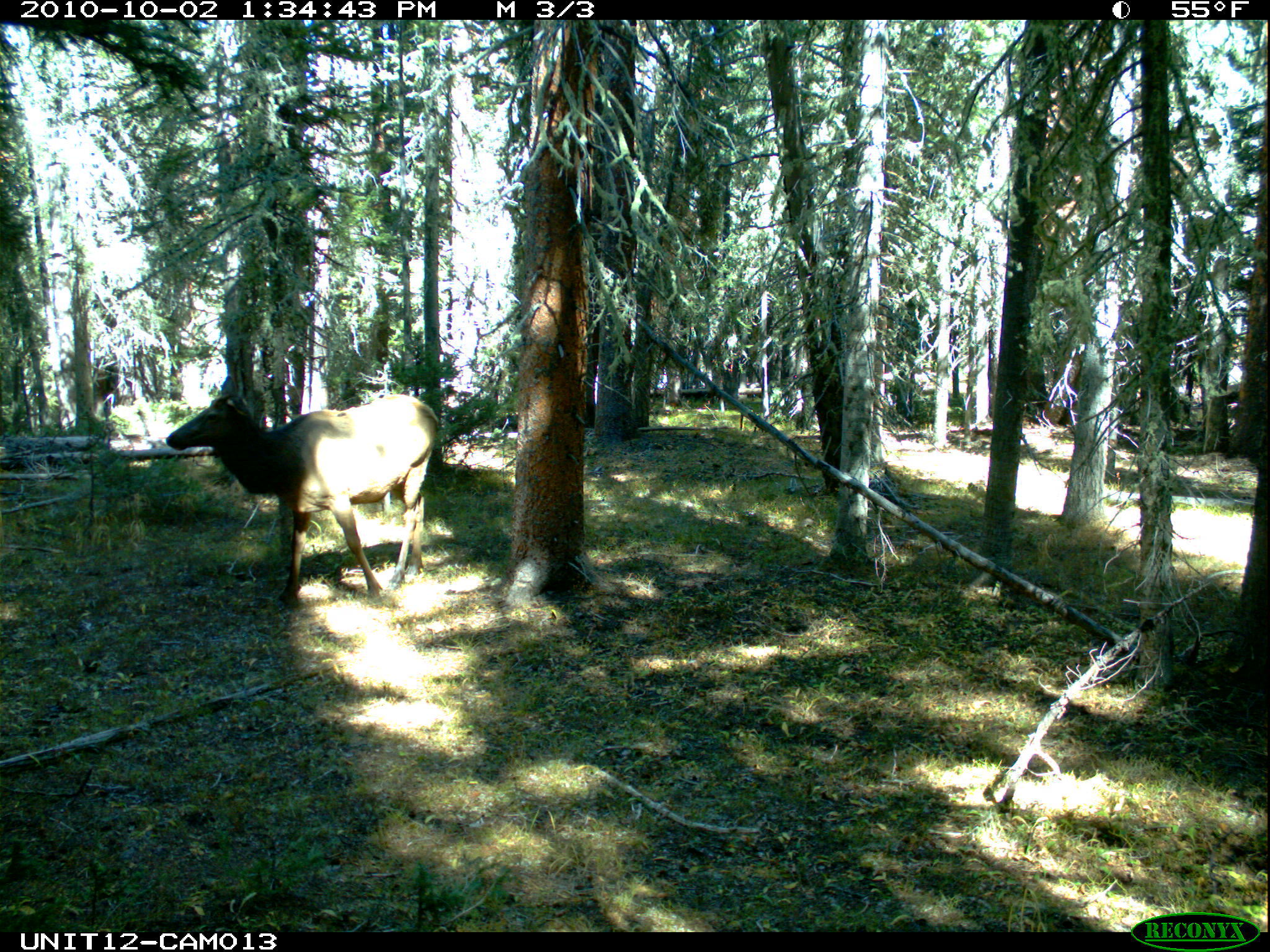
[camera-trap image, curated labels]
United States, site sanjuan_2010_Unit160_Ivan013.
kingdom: Animalia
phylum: Chordata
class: Mammalia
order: Artiodactyla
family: Cervidae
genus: Cervus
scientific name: Cervus elaphus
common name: red deer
Cervus elaphus (red deer).